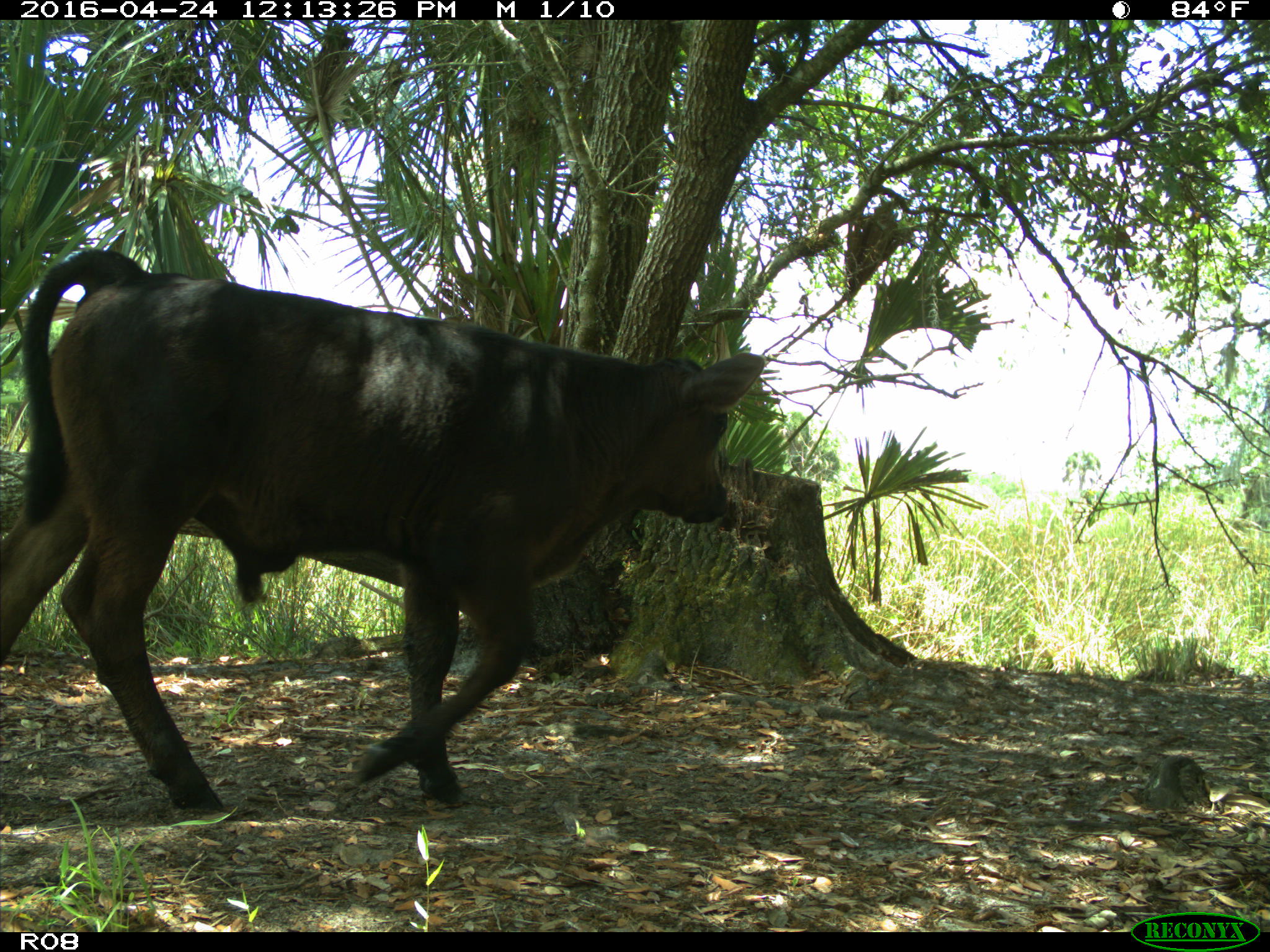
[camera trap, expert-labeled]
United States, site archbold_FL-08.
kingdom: Animalia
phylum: Chordata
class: Mammalia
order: Artiodactyla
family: Bovidae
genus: Bos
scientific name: Bos taurus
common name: domestic cow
Bos taurus (domestic cow).